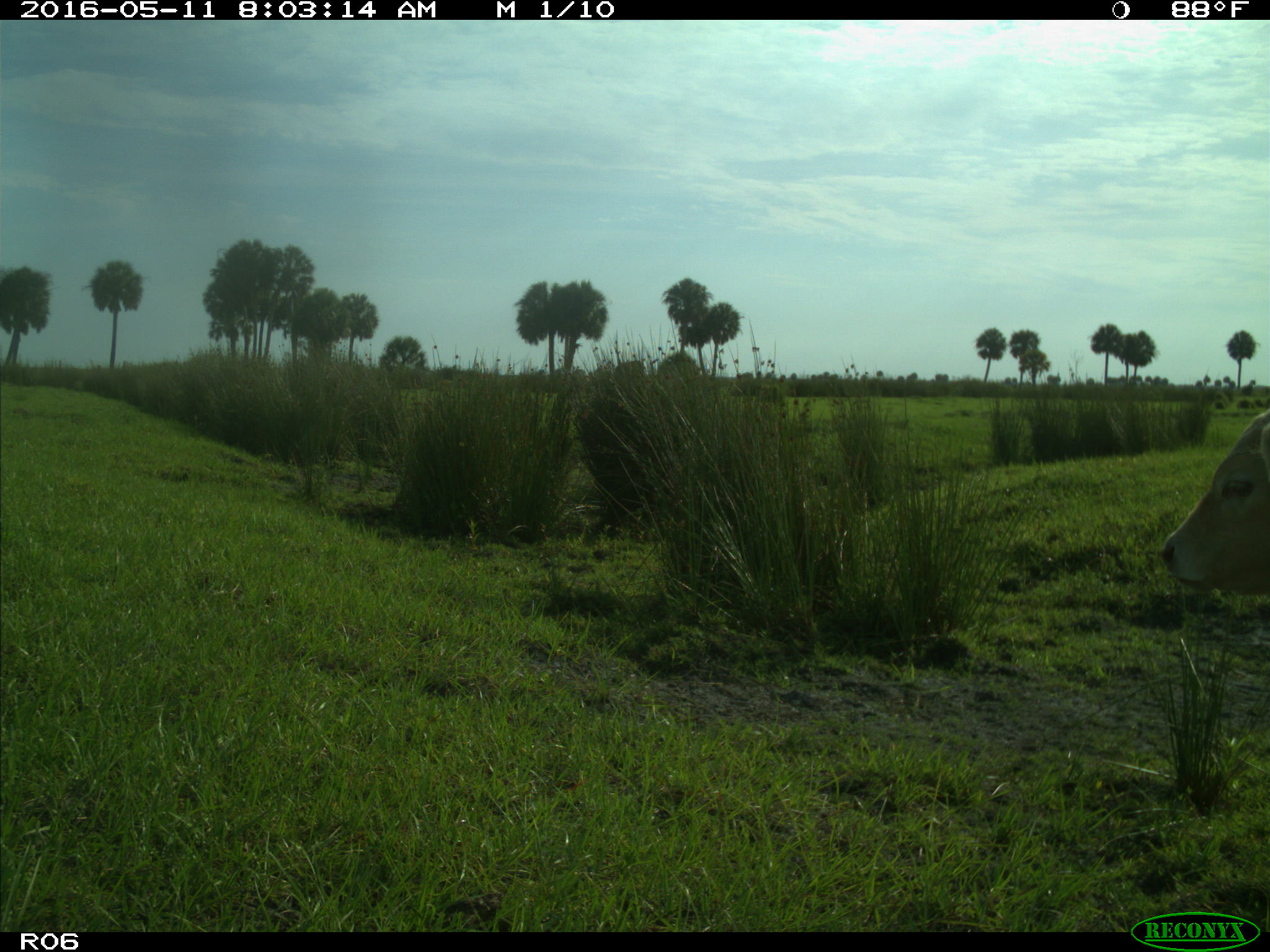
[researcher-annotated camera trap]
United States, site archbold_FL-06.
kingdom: Animalia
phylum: Chordata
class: Mammalia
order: Artiodactyla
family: Bovidae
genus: Bos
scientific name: Bos taurus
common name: domestic cow